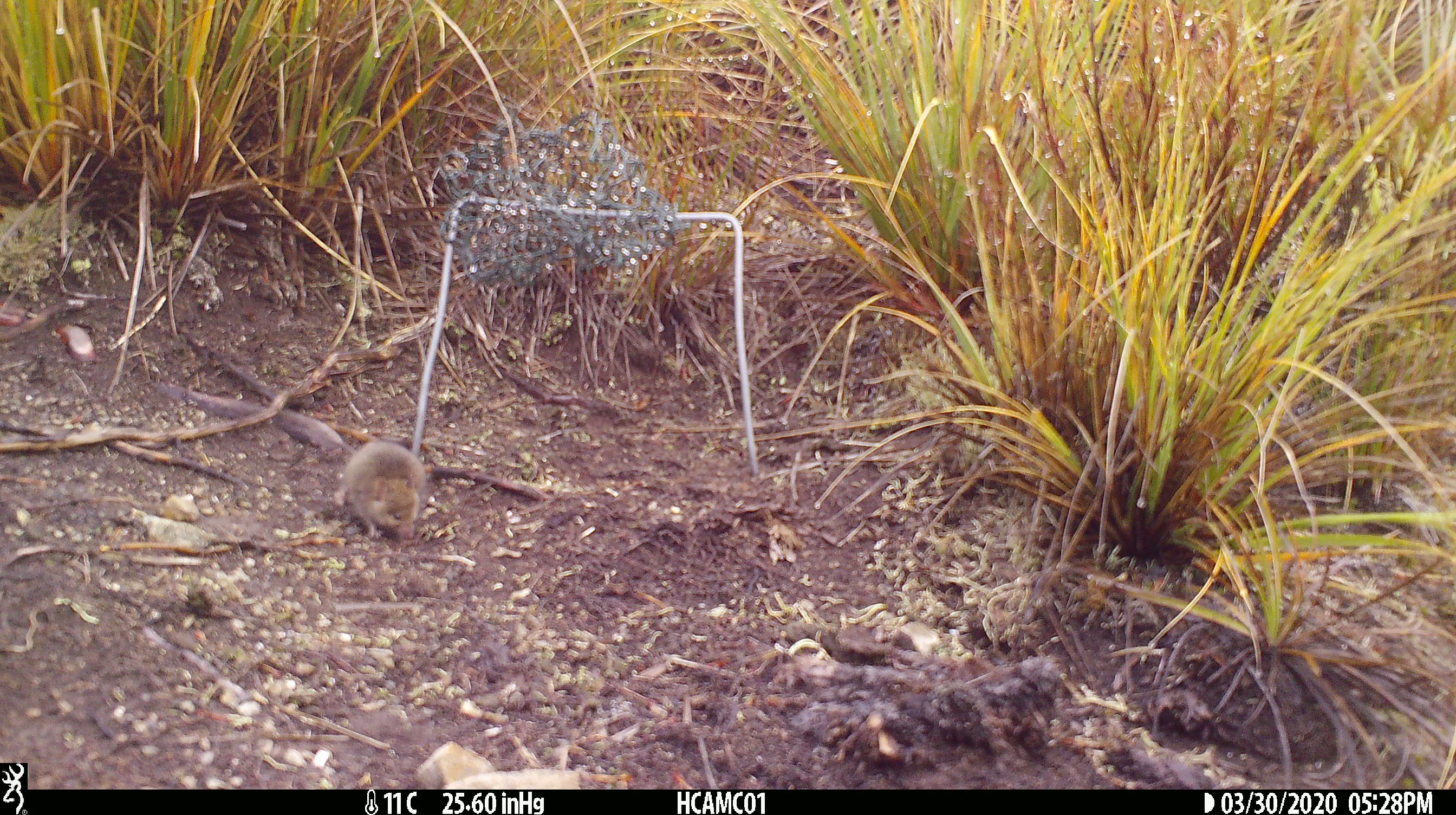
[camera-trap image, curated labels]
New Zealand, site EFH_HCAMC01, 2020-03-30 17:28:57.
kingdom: Animalia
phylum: Chordata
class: Mammalia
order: Rodentia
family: Muridae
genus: Mus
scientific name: Mus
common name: mouse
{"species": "mouse (Mus)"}